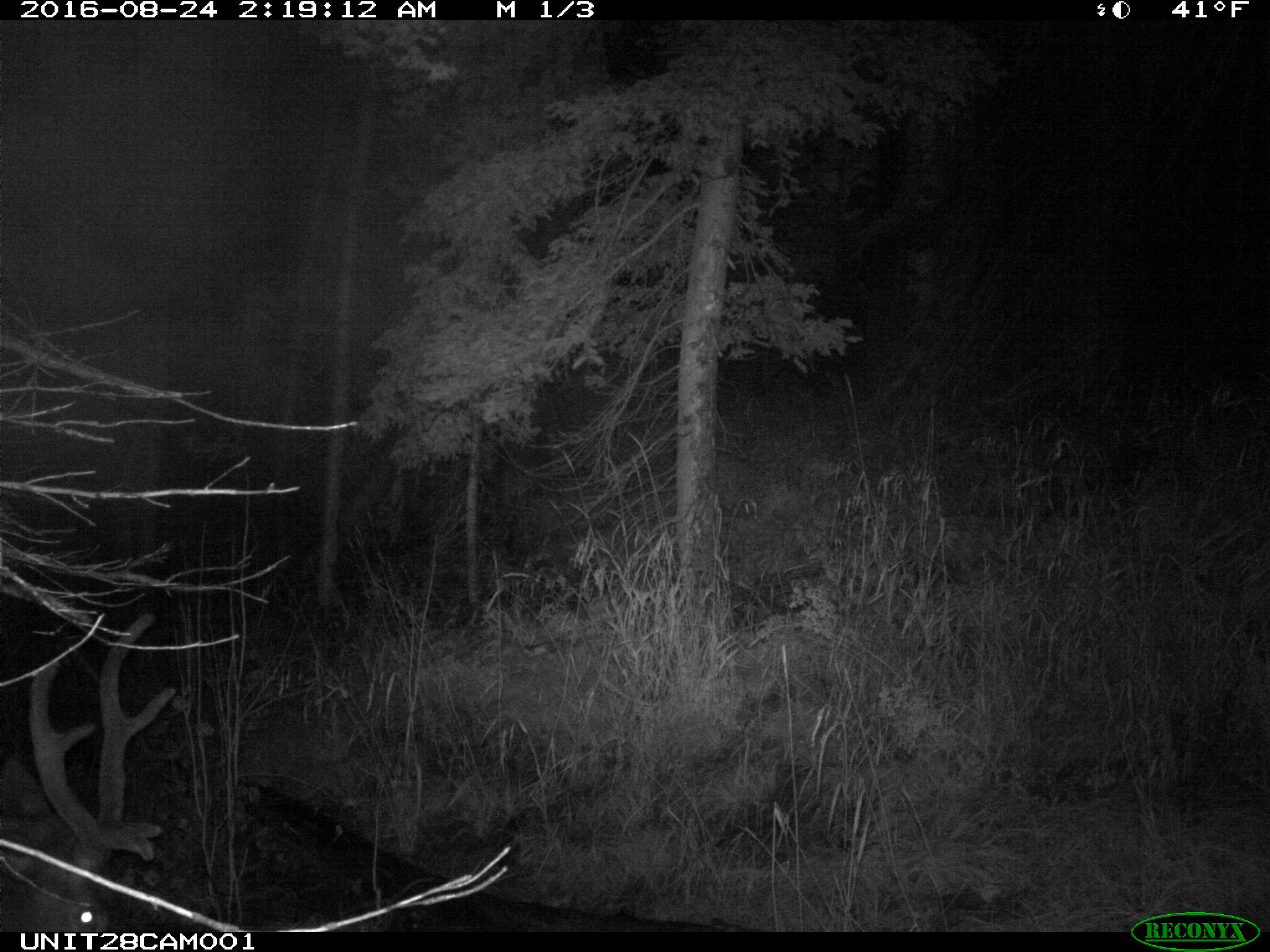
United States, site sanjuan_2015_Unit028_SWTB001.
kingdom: Animalia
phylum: Chordata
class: Mammalia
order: Artiodactyla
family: Cervidae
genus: Cervus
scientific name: Cervus elaphus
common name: red deer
Cervus elaphus (red deer).